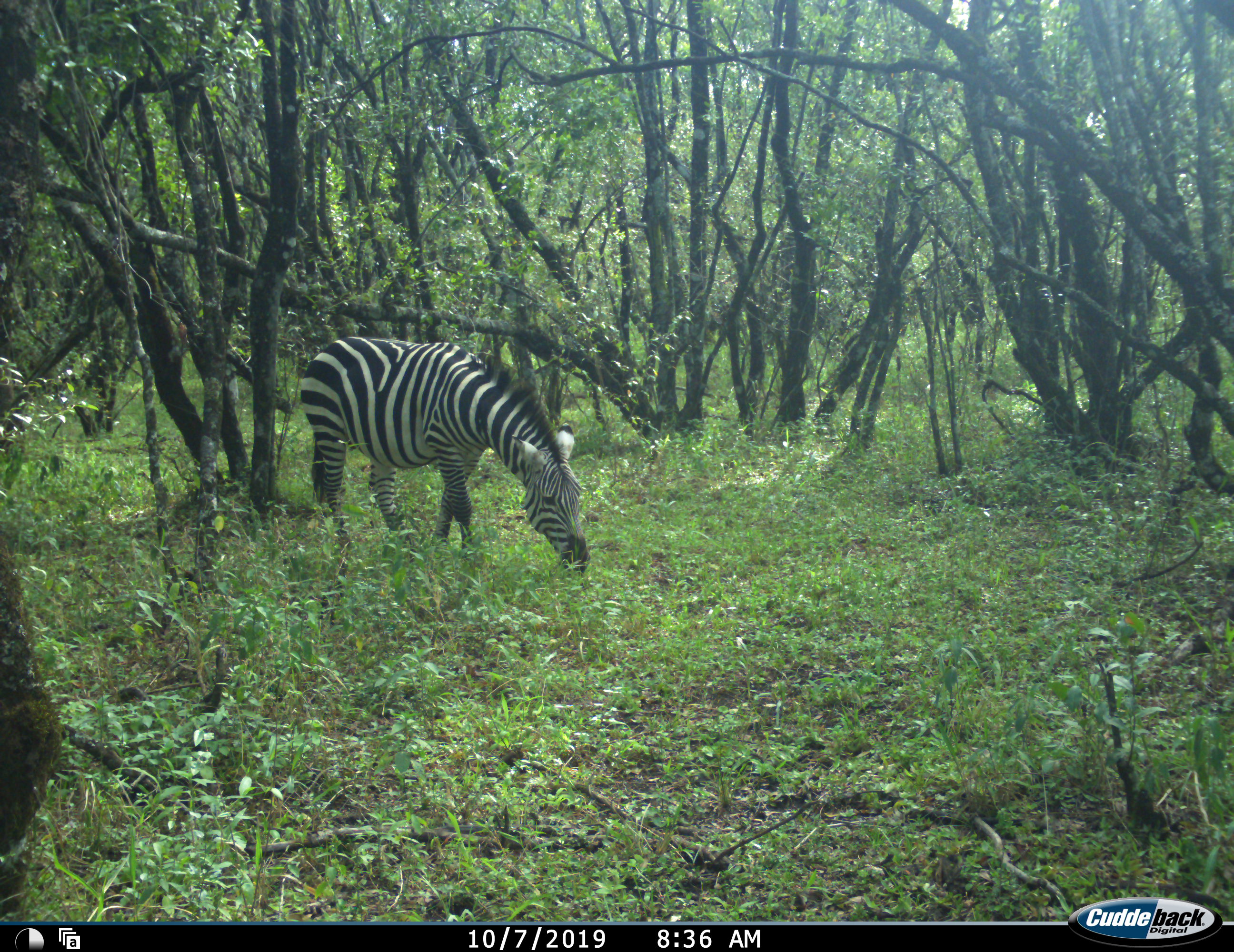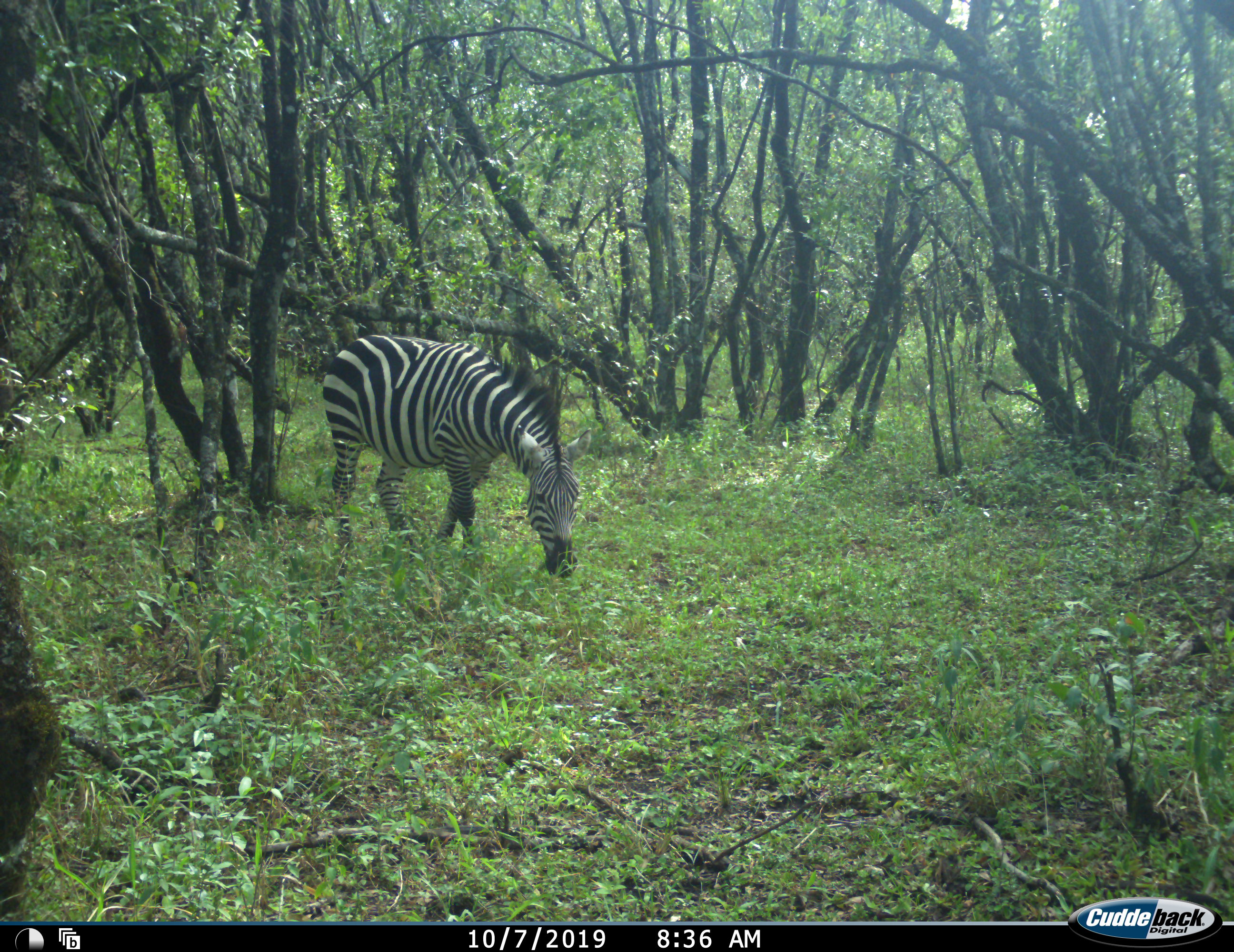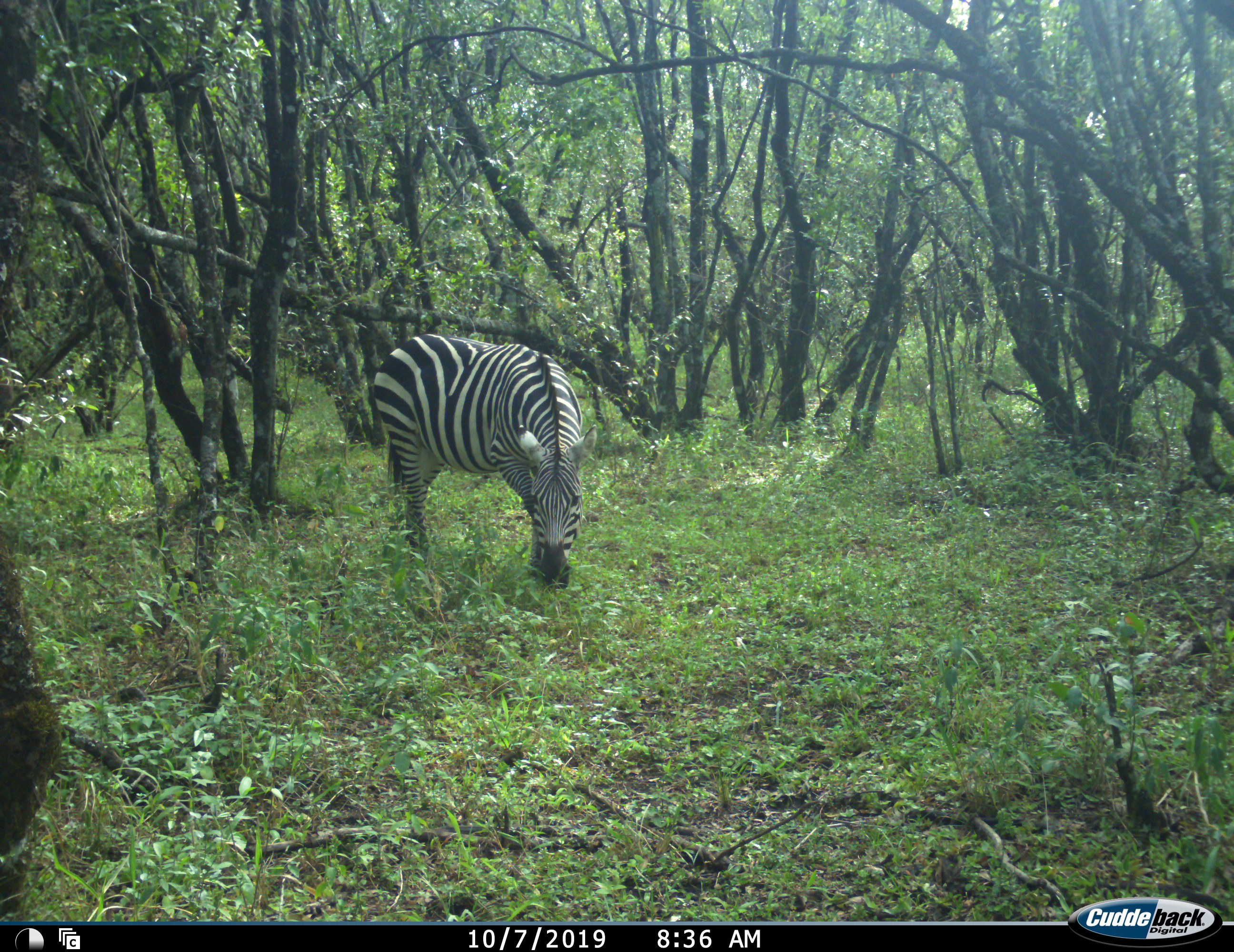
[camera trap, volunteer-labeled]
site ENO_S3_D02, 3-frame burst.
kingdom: Animalia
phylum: Chordata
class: Mammalia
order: Perissodactyla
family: Equidae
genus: Equus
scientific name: Equus quagga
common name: plains zebra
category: zebraplains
Zebraplains (plains zebra) (Equus quagga), count 1. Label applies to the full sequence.